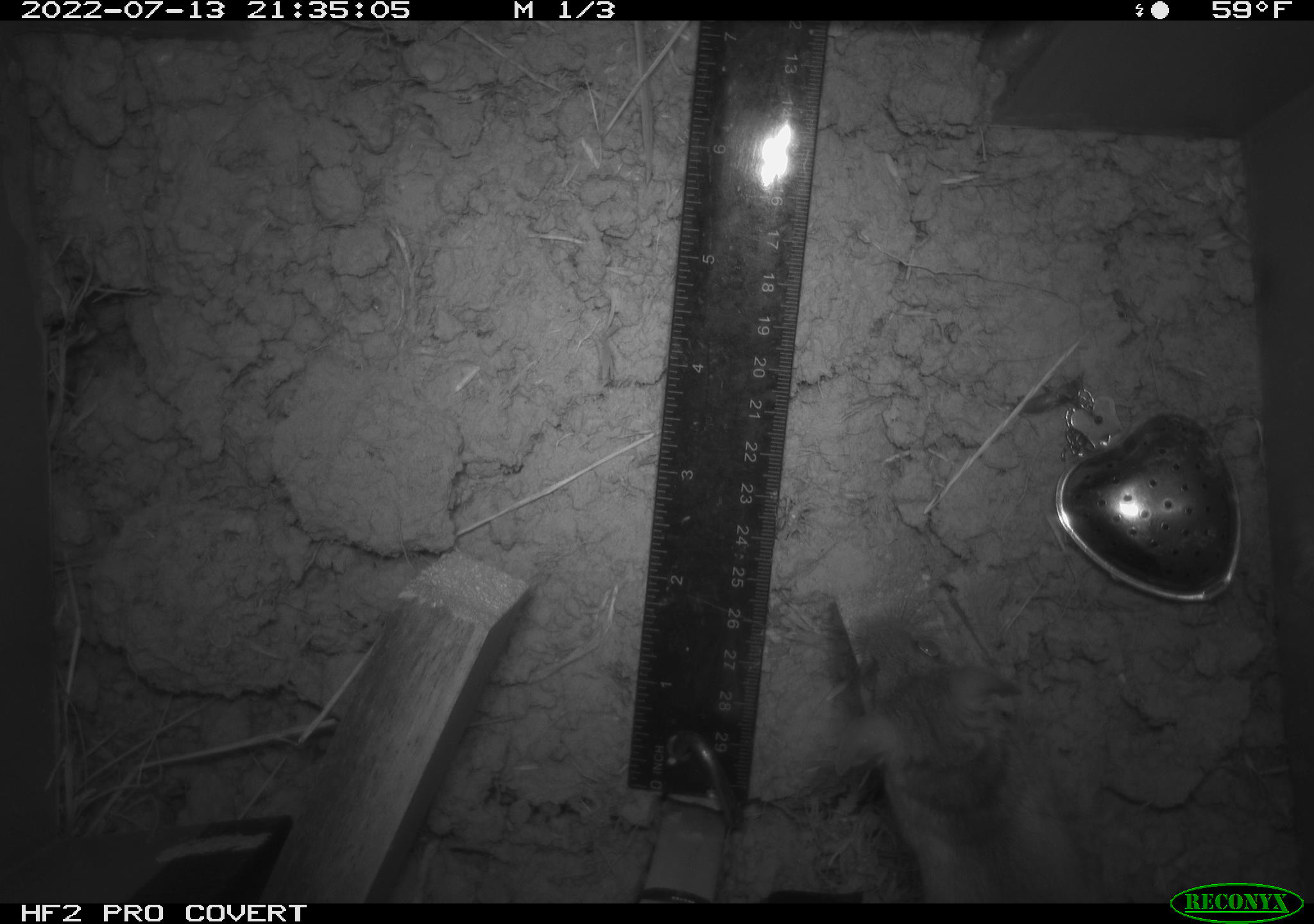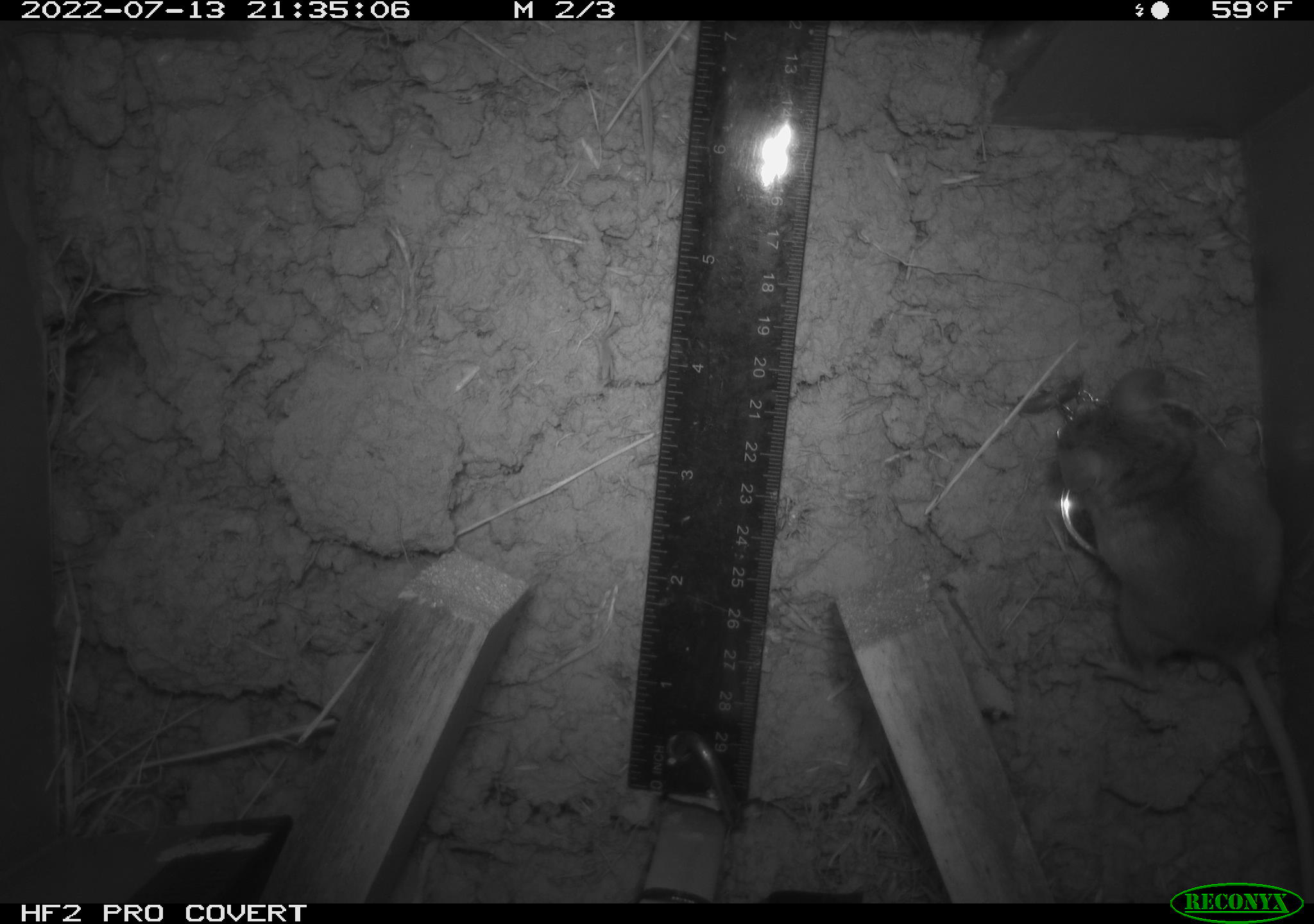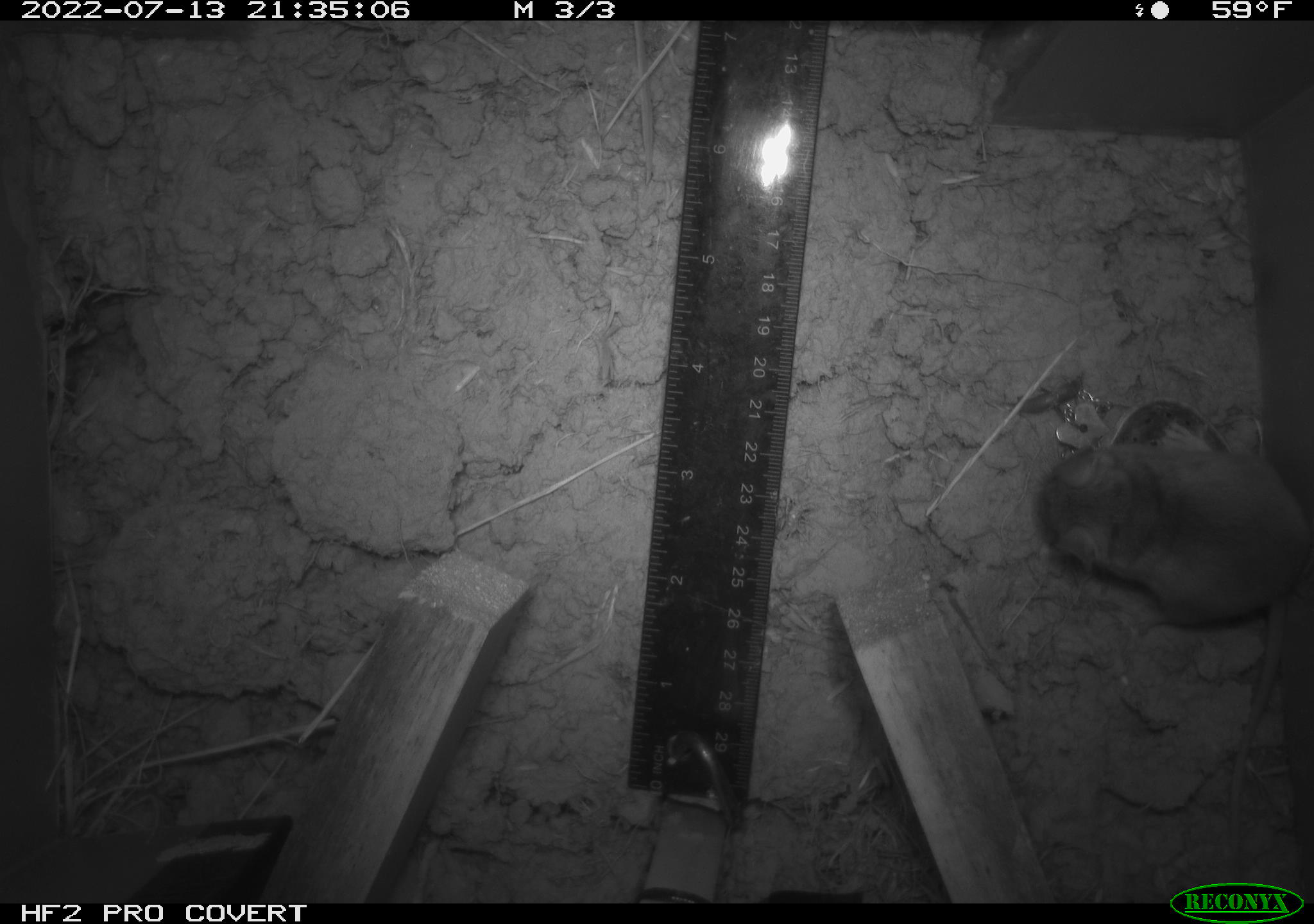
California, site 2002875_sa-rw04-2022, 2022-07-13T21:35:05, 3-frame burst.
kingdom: Animalia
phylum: Chordata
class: Mammalia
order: Rodentia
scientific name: Rodentia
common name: mouse species